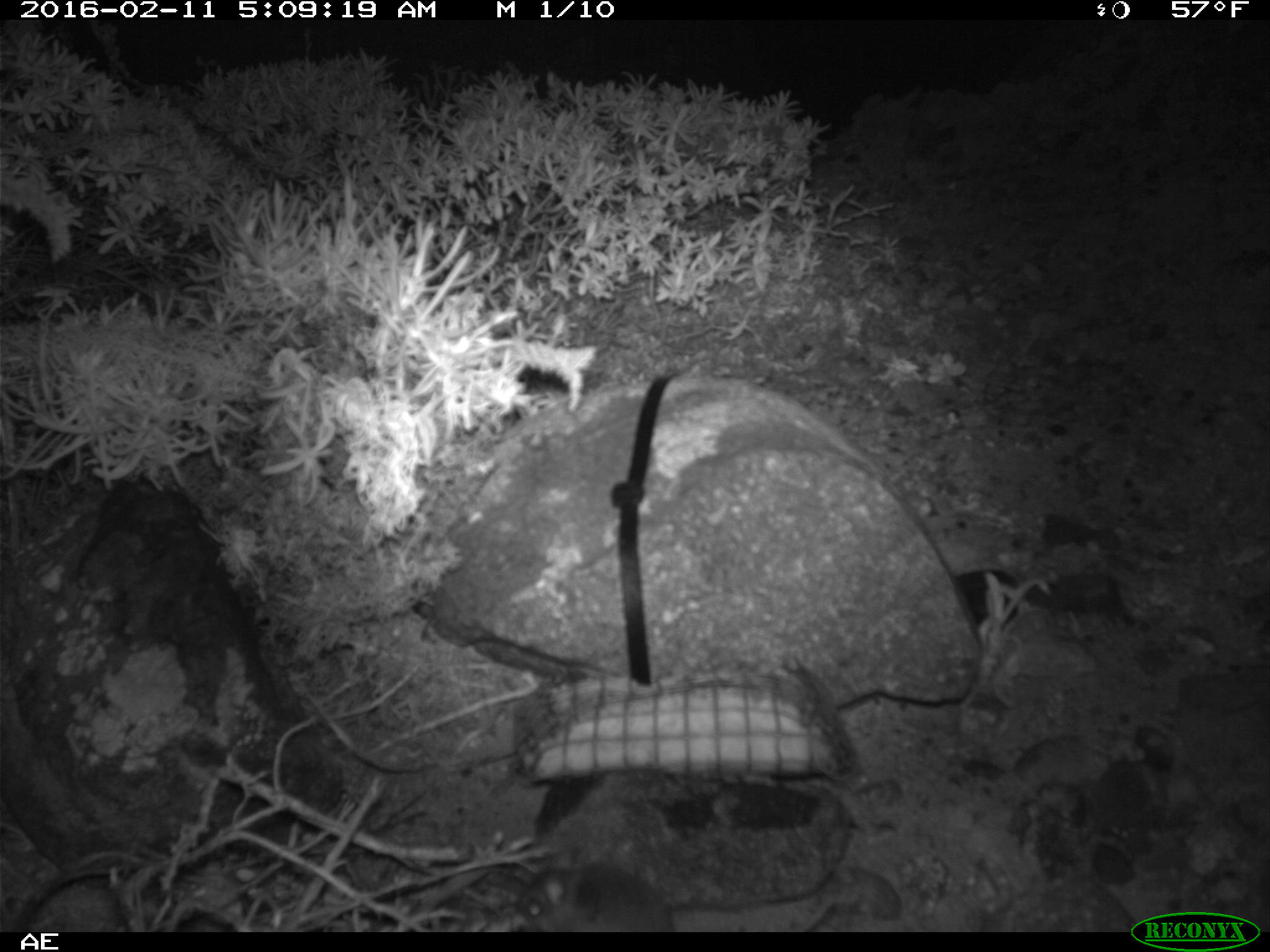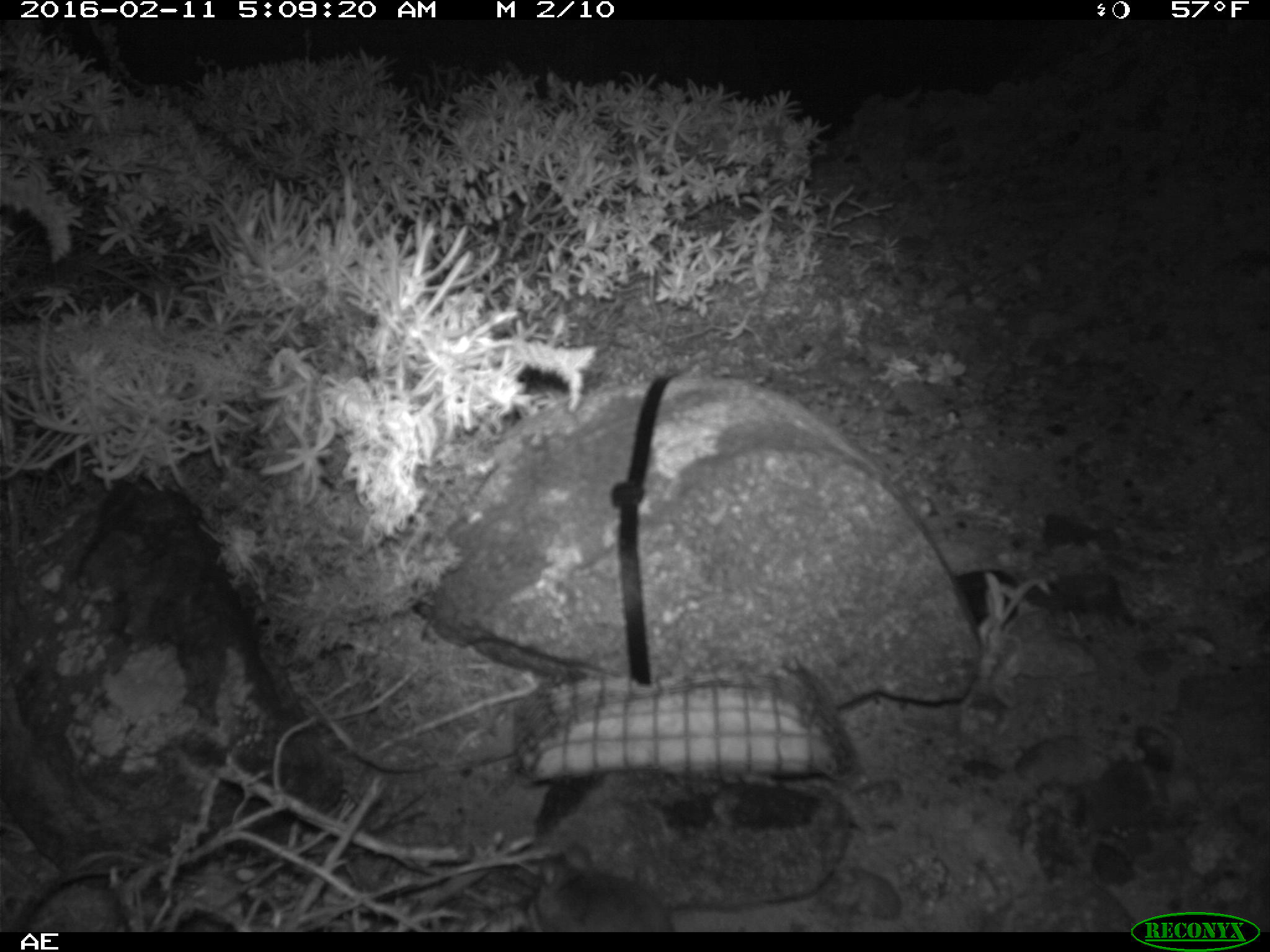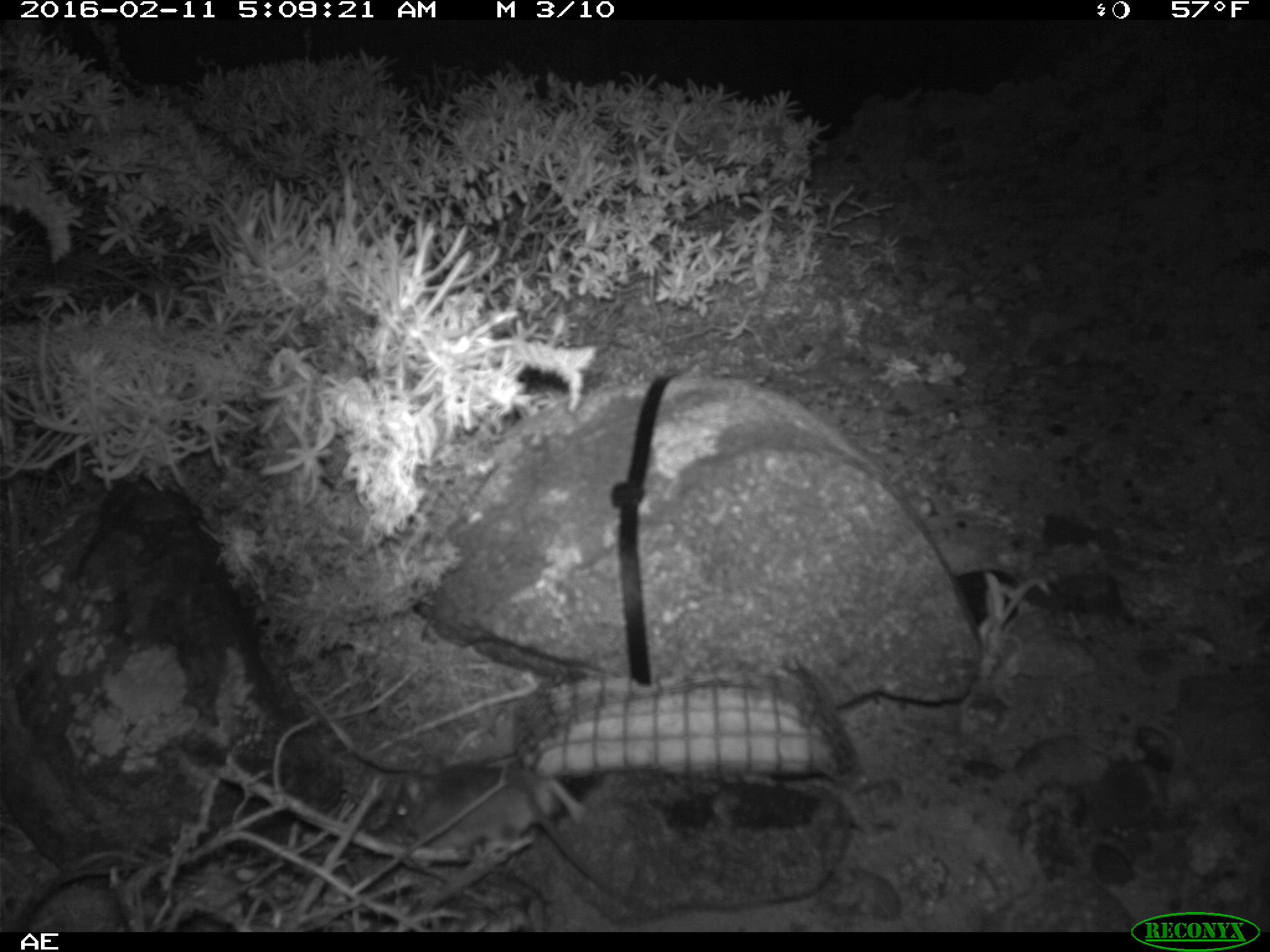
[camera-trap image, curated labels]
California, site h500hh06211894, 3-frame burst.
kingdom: Animalia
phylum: Chordata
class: Mammalia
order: Rodentia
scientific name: Rodentia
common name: rodent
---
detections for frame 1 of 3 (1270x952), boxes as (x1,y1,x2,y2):
rodent: (511,860,835,930)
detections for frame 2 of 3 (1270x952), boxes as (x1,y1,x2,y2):
rodent: (526,844,675,932)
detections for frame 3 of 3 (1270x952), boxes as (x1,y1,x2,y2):
rodent: (388,764,634,906)